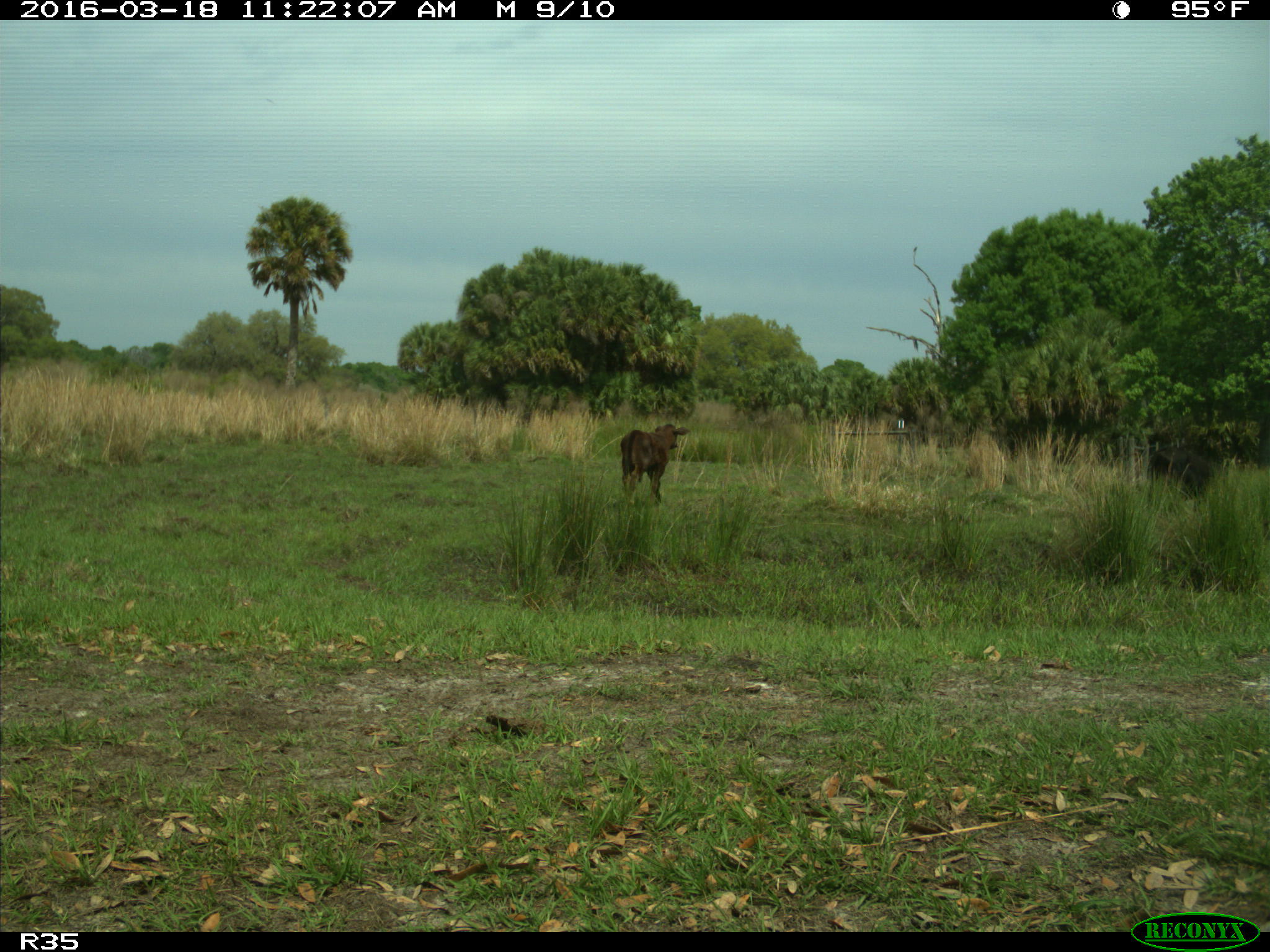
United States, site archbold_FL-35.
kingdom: Animalia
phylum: Chordata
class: Mammalia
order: Artiodactyla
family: Bovidae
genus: Bos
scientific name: Bos taurus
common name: domestic cow